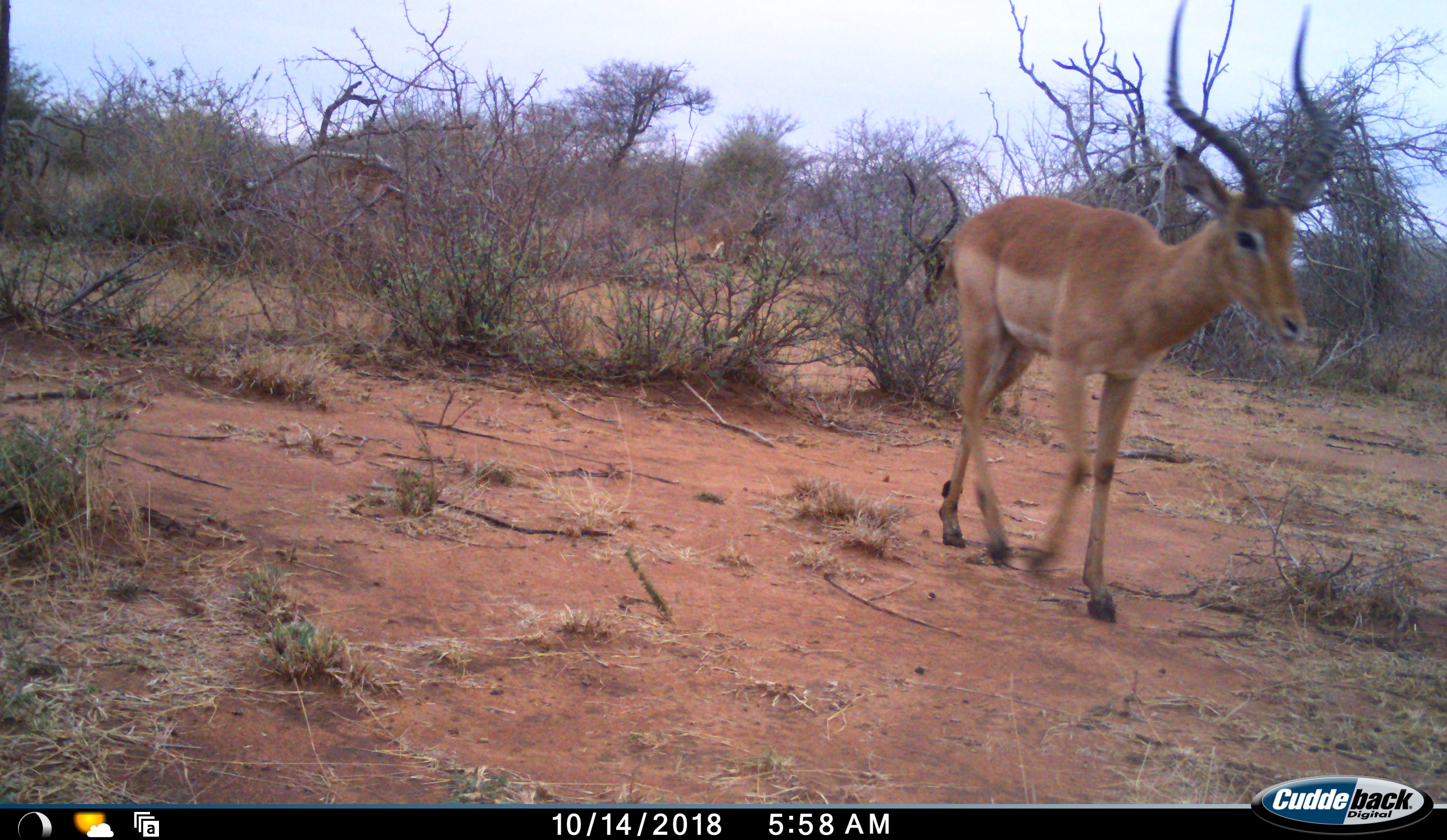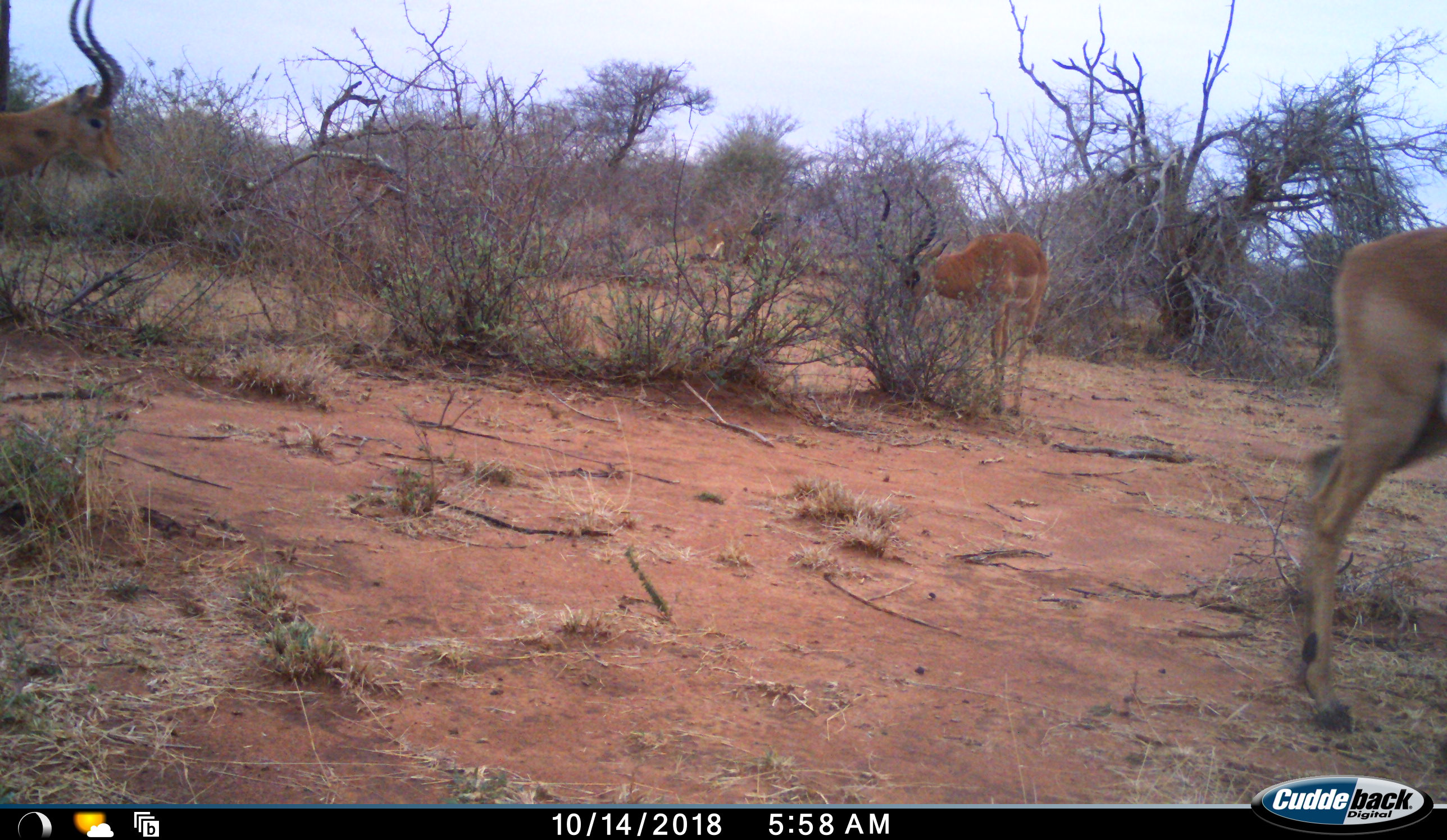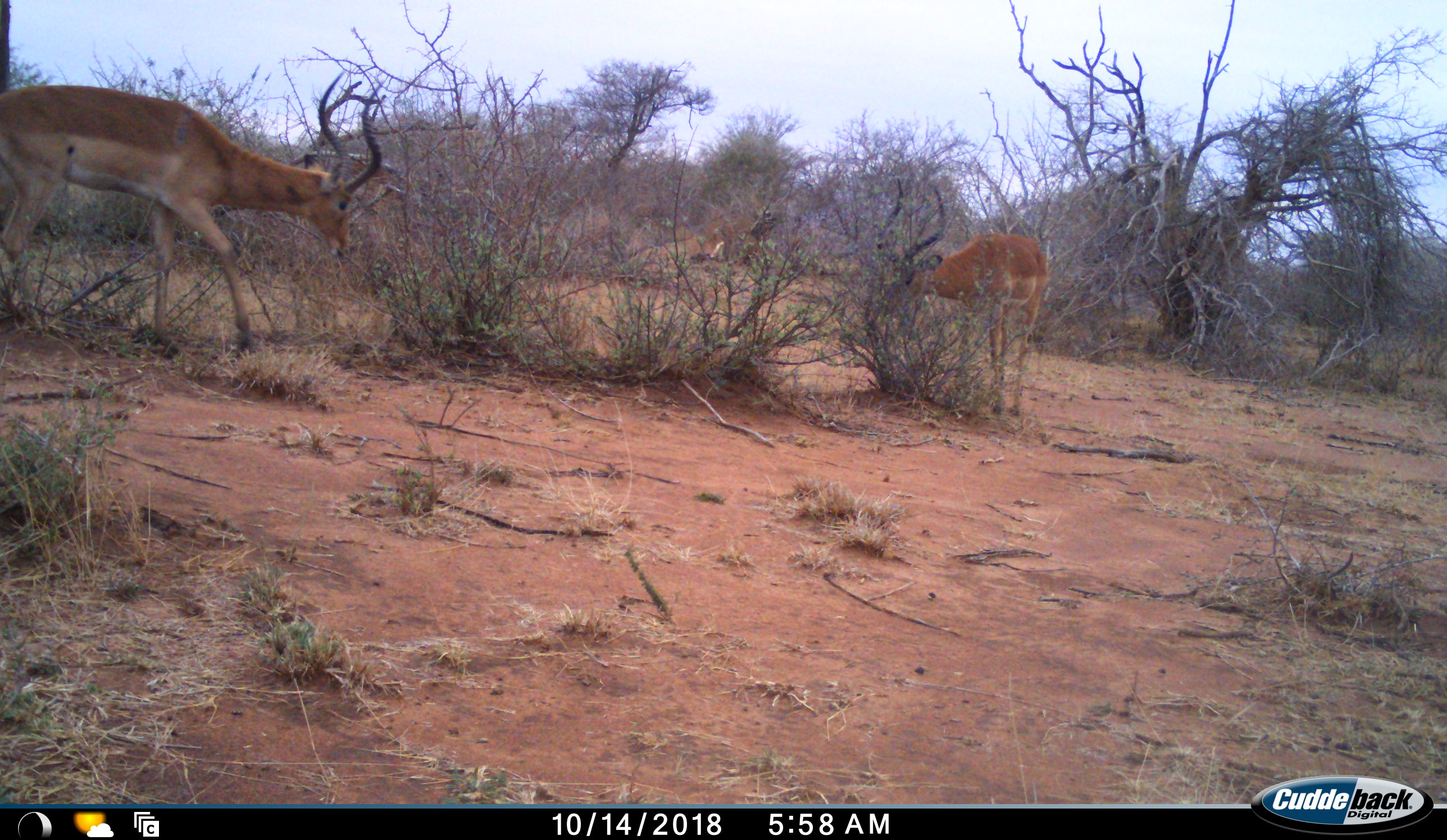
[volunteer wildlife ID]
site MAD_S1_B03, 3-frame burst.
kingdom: Animalia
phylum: Chordata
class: Mammalia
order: Artiodactyla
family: Bovidae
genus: Aepyceros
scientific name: Aepyceros melampus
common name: impala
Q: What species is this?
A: Impala (Aepyceros melampus).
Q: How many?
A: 3.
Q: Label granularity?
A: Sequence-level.